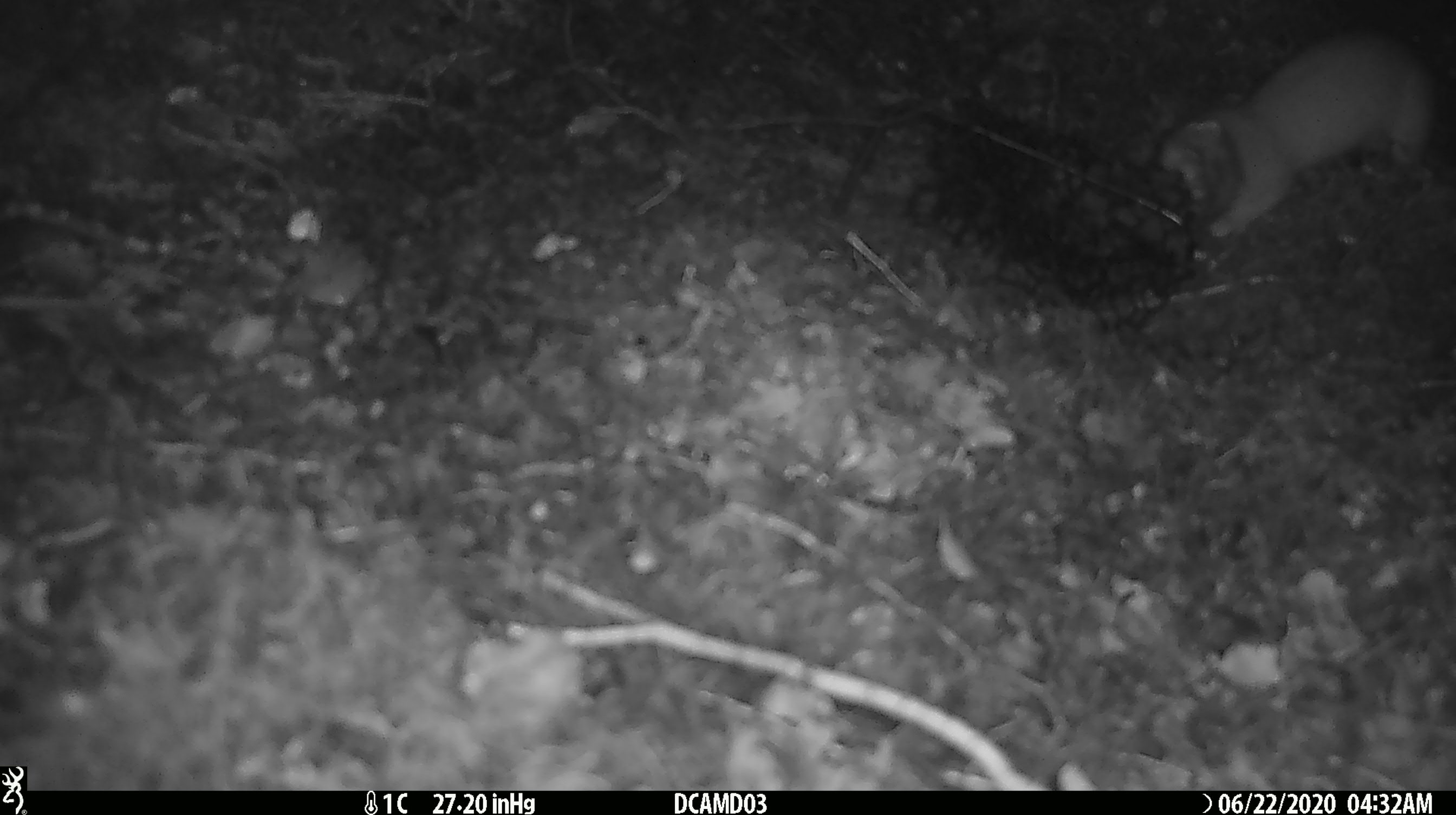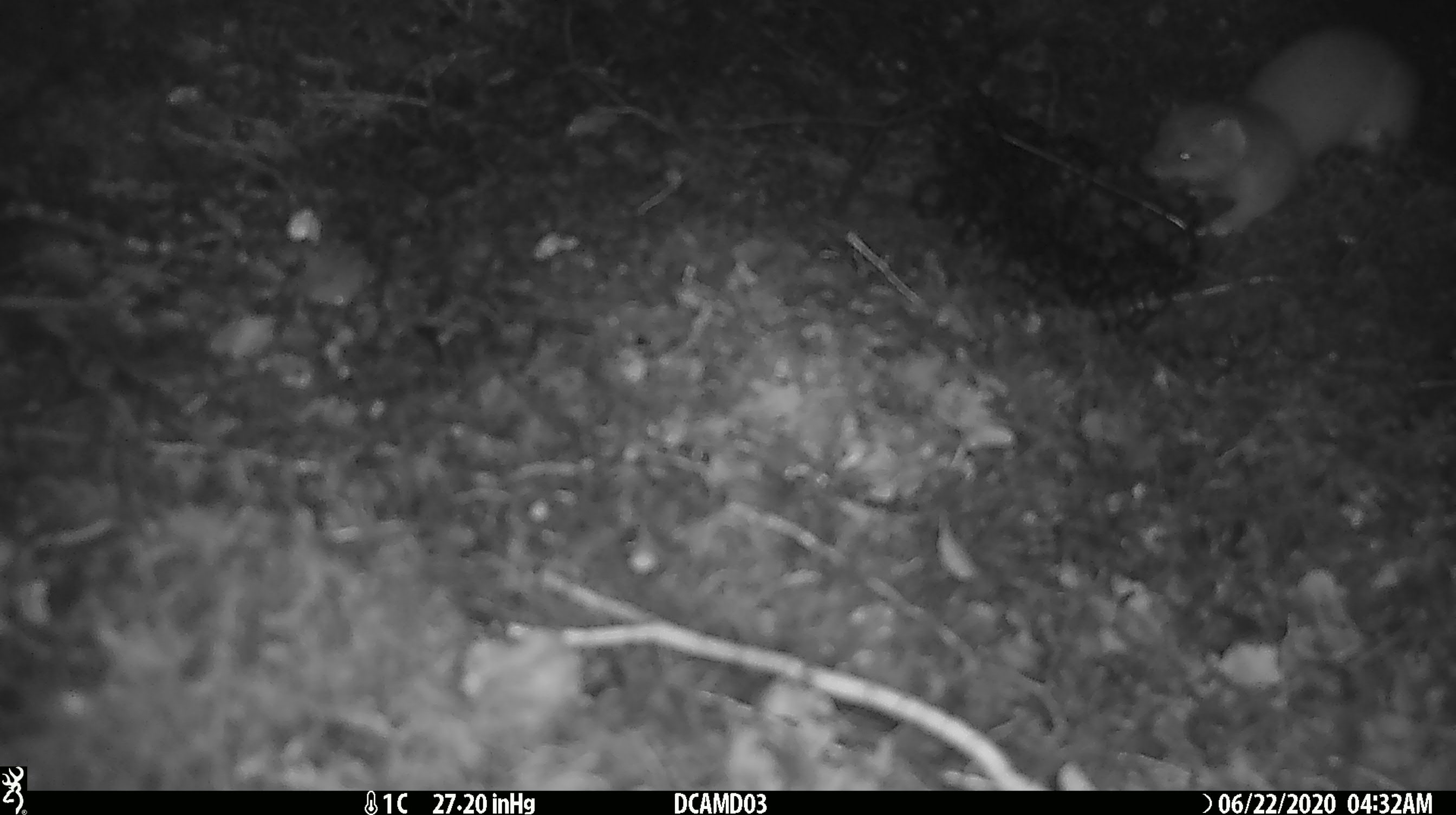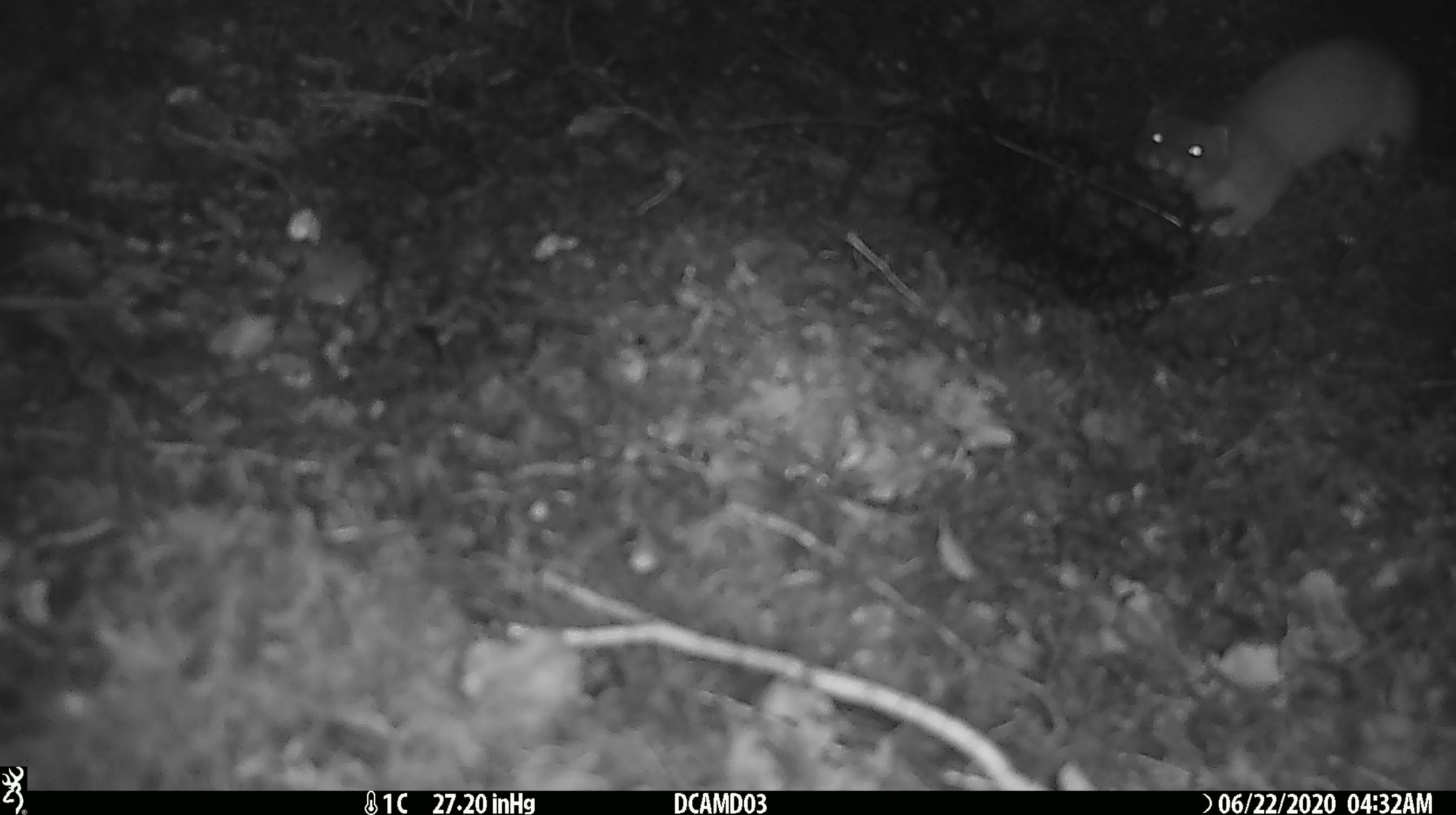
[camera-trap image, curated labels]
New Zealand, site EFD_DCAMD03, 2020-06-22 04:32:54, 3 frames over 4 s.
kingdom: Animalia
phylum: Chordata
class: Mammalia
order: Carnivora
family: Mustelidae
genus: Mustela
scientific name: Mustela erminea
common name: stoat